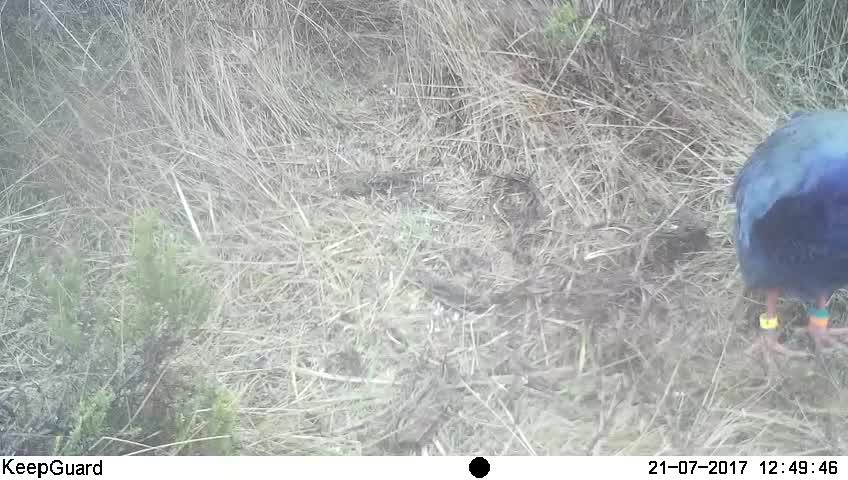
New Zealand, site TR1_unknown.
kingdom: Animalia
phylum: Chordata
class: Aves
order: Gruiformes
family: Rallidae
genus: Porphyrio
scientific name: Porphyrio mantelli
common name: takahe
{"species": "takahe (Porphyrio mantelli)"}